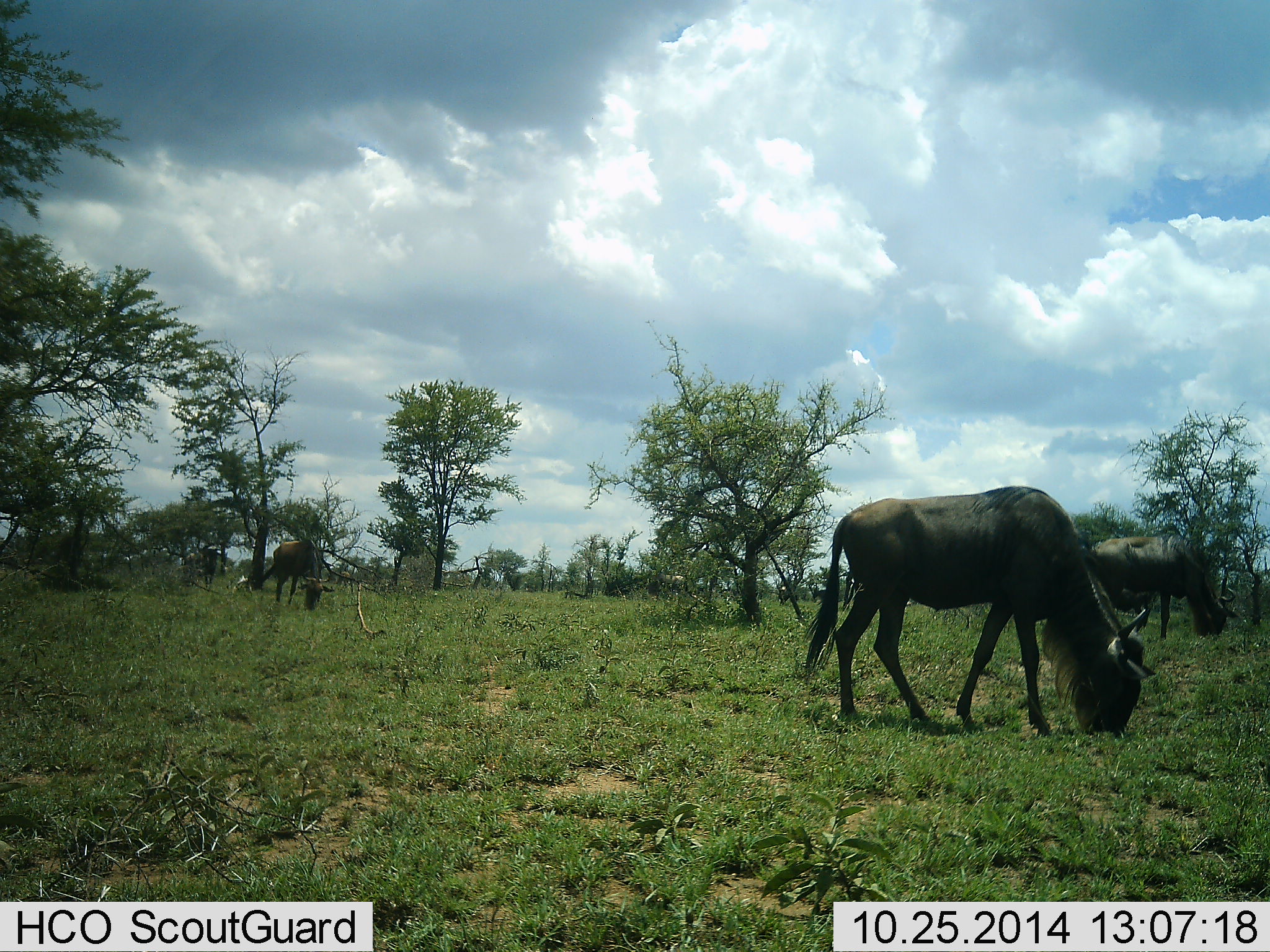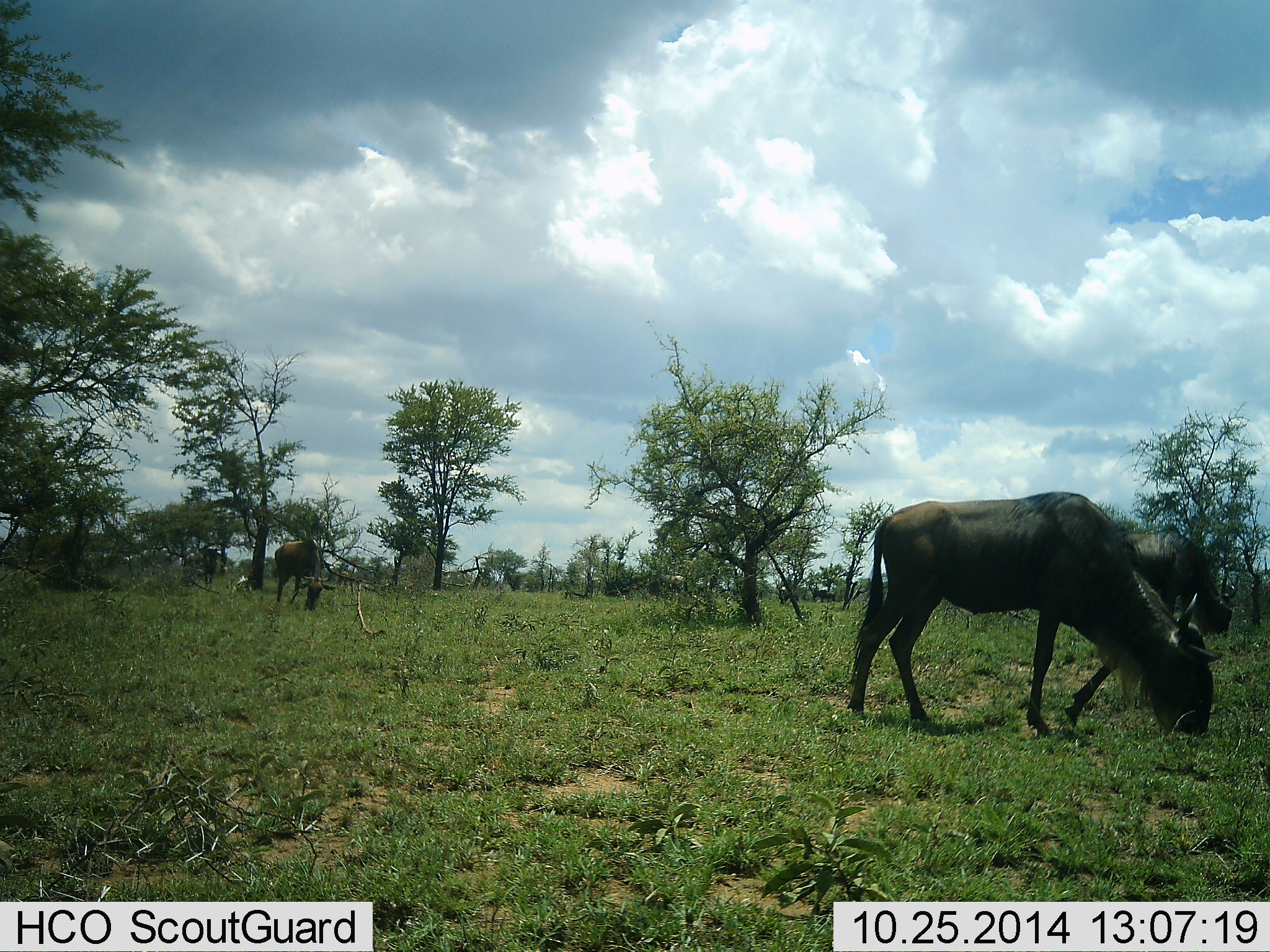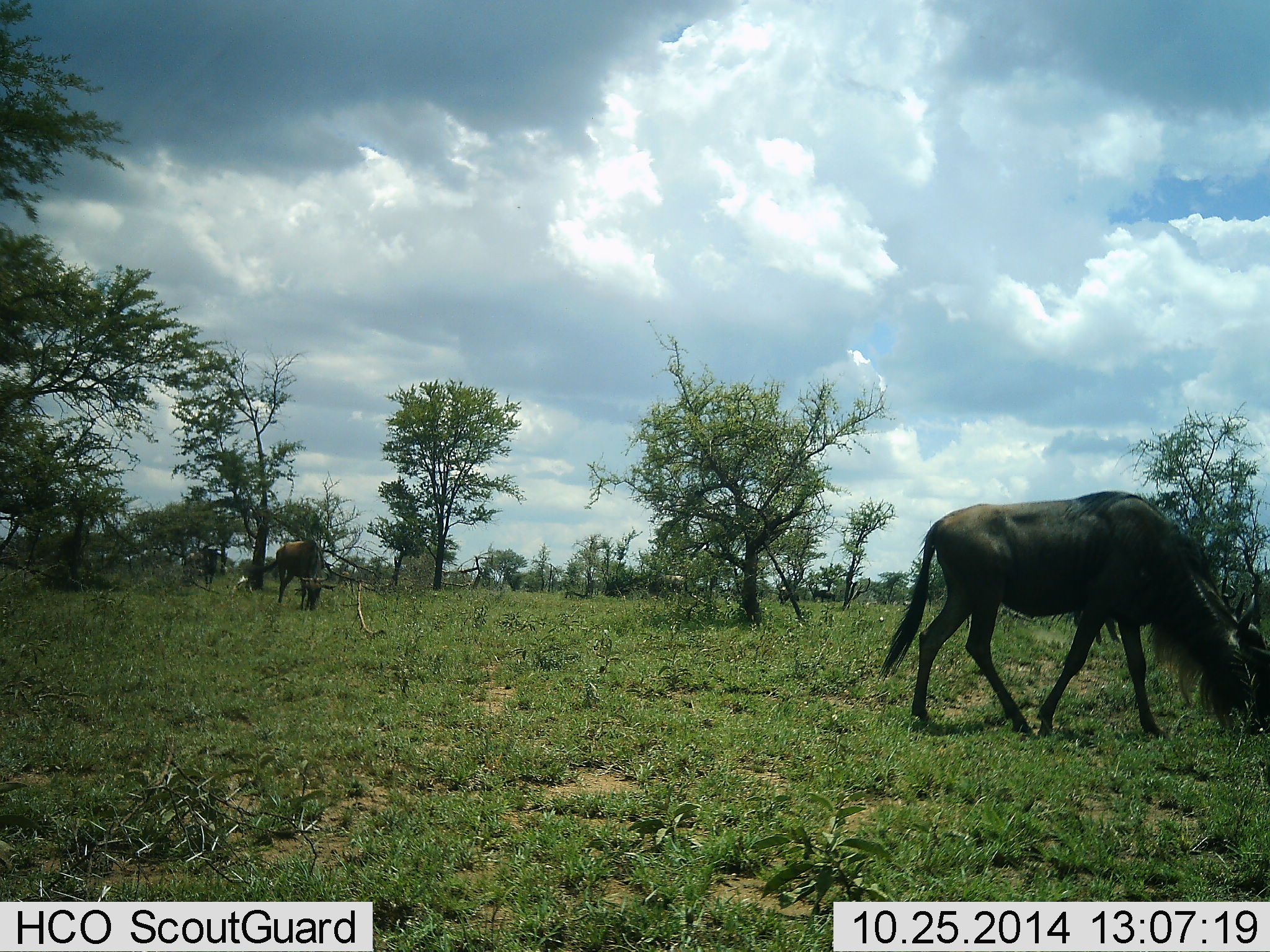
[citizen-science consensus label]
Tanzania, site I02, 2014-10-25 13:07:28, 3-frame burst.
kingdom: Animalia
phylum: Chordata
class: Mammalia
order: Artiodactyla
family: Bovidae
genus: Connochaetes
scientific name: Connochaetes taurinus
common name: blue wildebeest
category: wildebeest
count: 3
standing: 0%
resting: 0%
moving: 20%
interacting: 0%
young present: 0%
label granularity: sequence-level